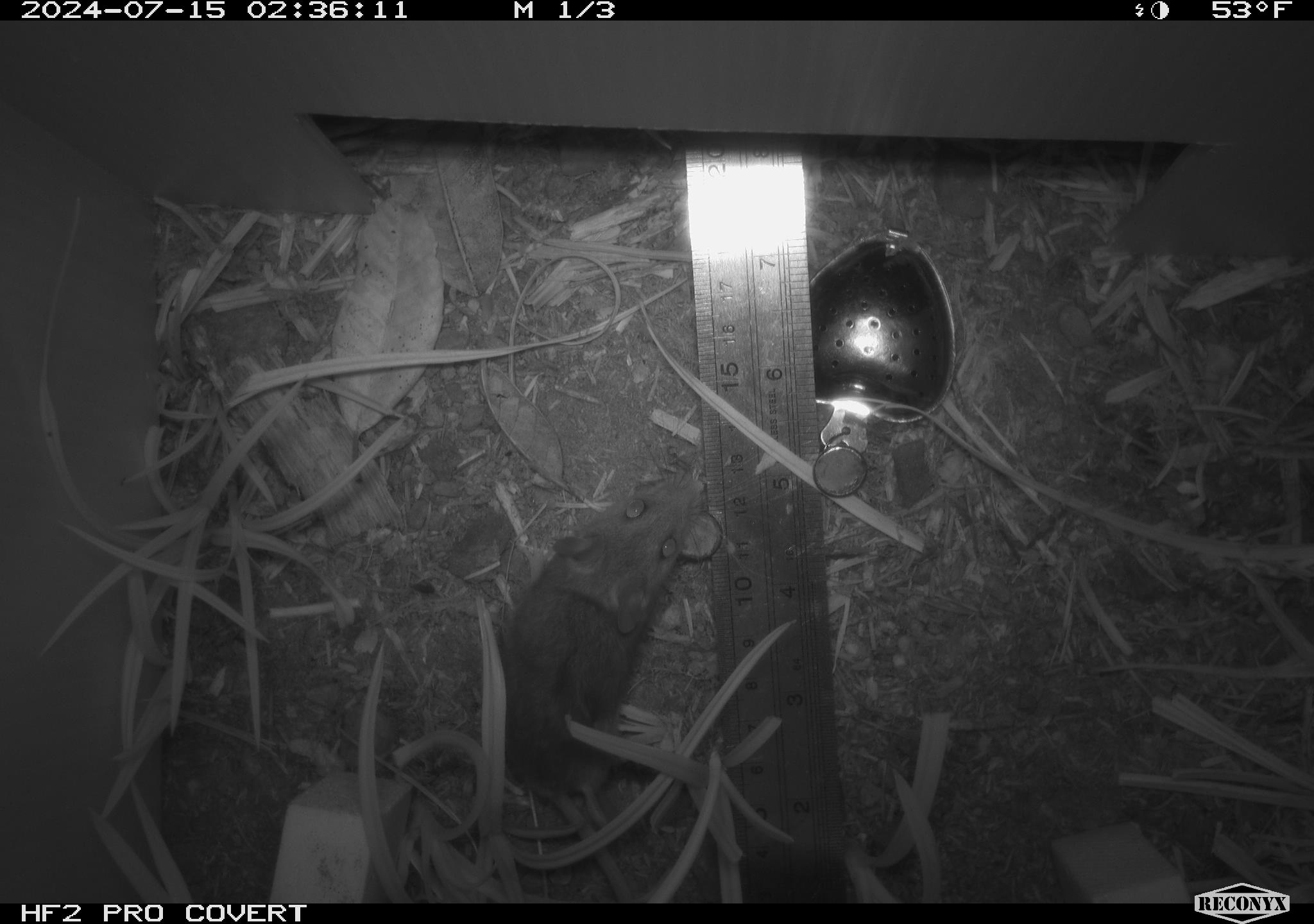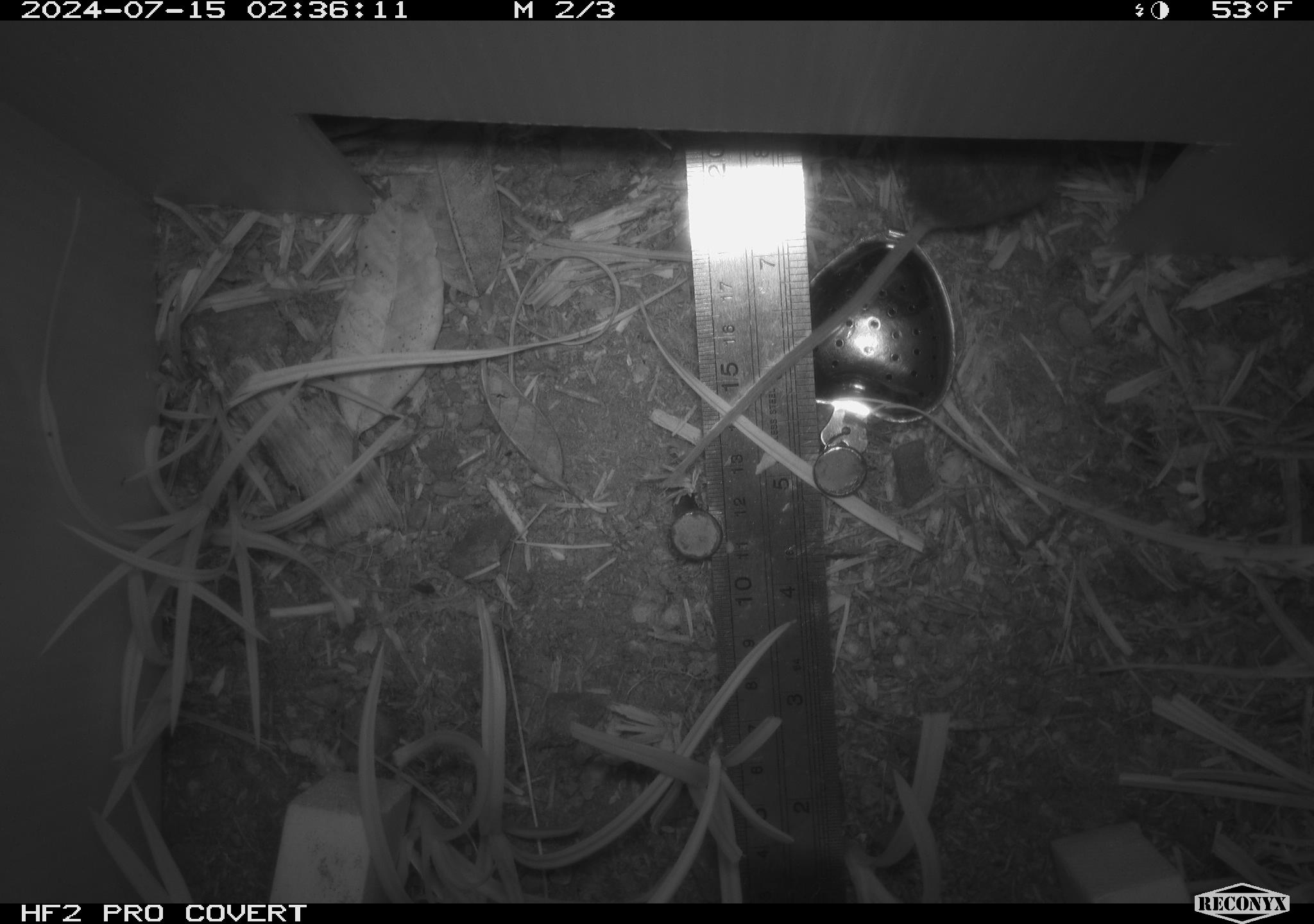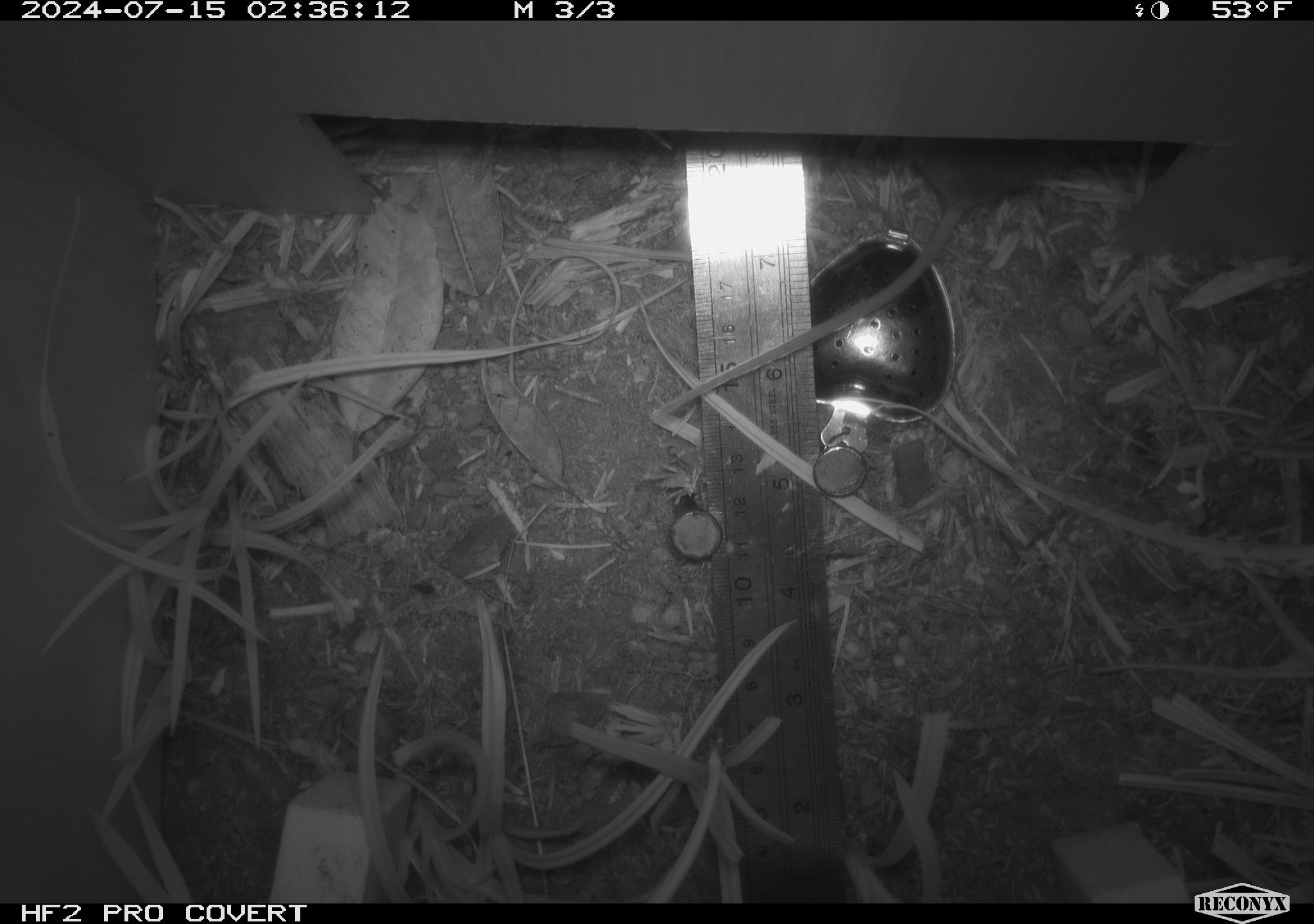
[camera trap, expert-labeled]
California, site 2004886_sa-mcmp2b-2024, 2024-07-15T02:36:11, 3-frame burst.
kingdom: Animalia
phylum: Chordata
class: Mammalia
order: Rodentia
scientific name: Rodentia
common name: mouse species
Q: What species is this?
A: Mouse species (Rodentia).